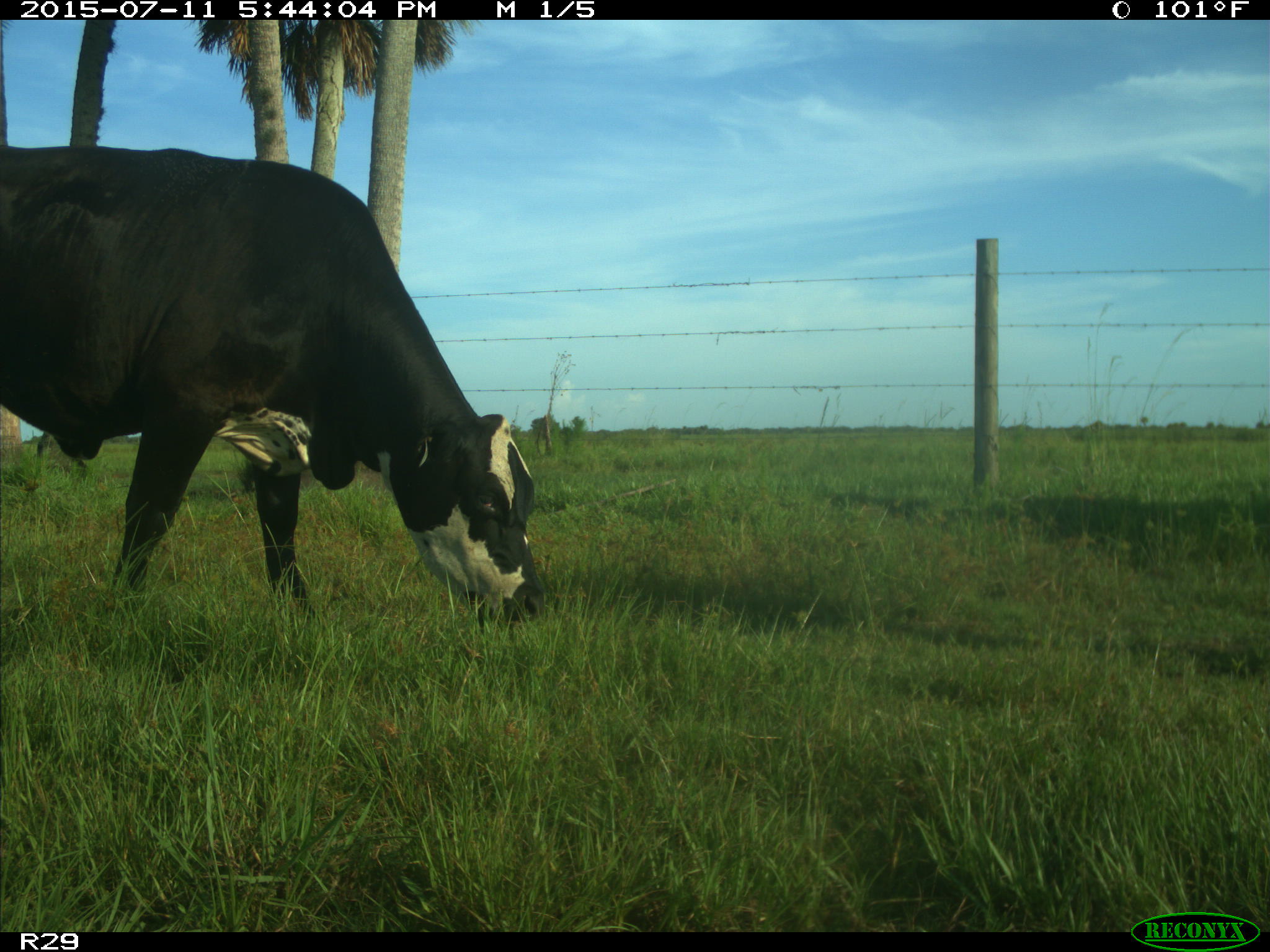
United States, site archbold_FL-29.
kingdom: Animalia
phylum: Chordata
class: Mammalia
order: Artiodactyla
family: Bovidae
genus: Bos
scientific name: Bos taurus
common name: domestic cow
Bos taurus (domestic cow).